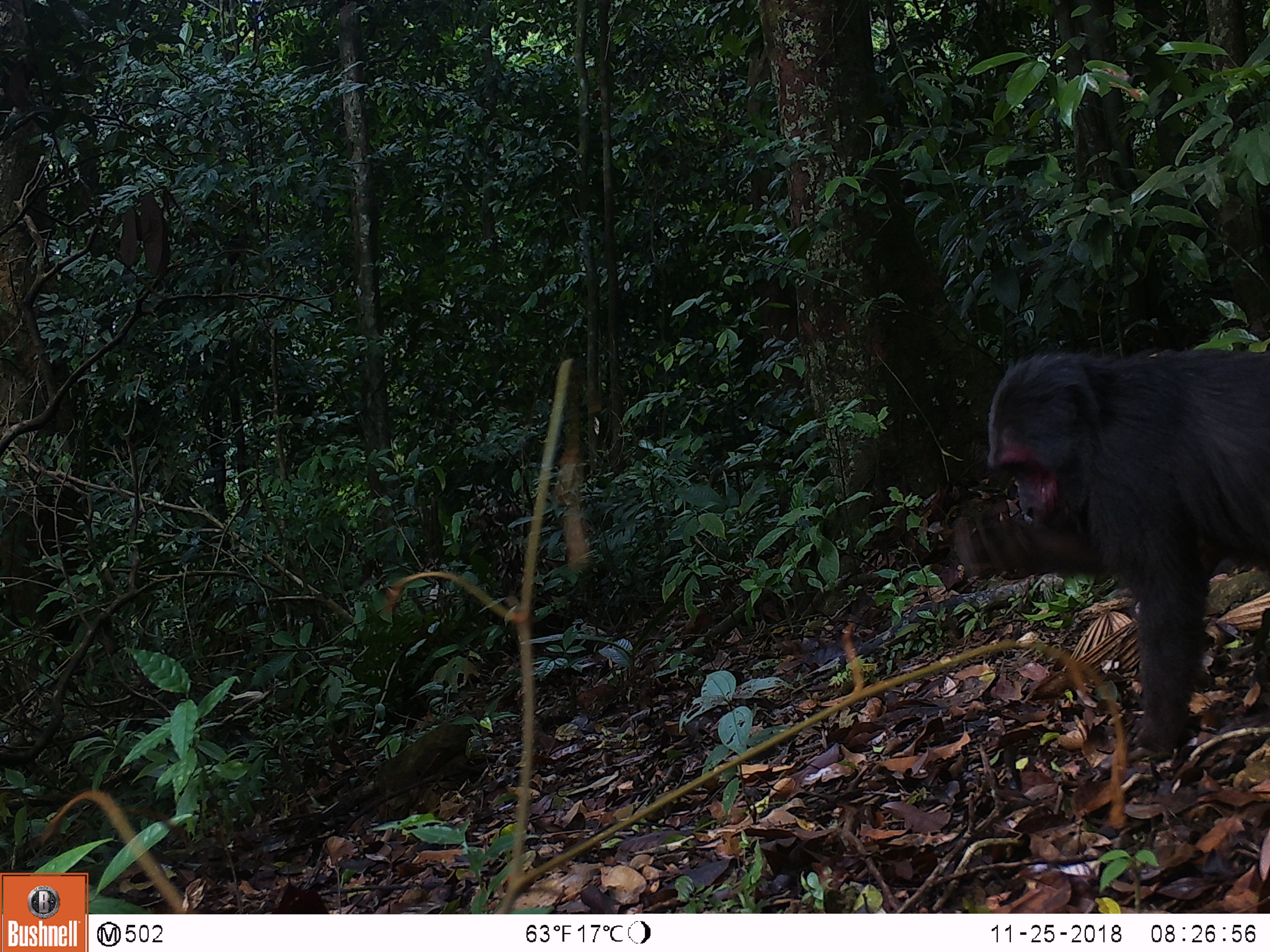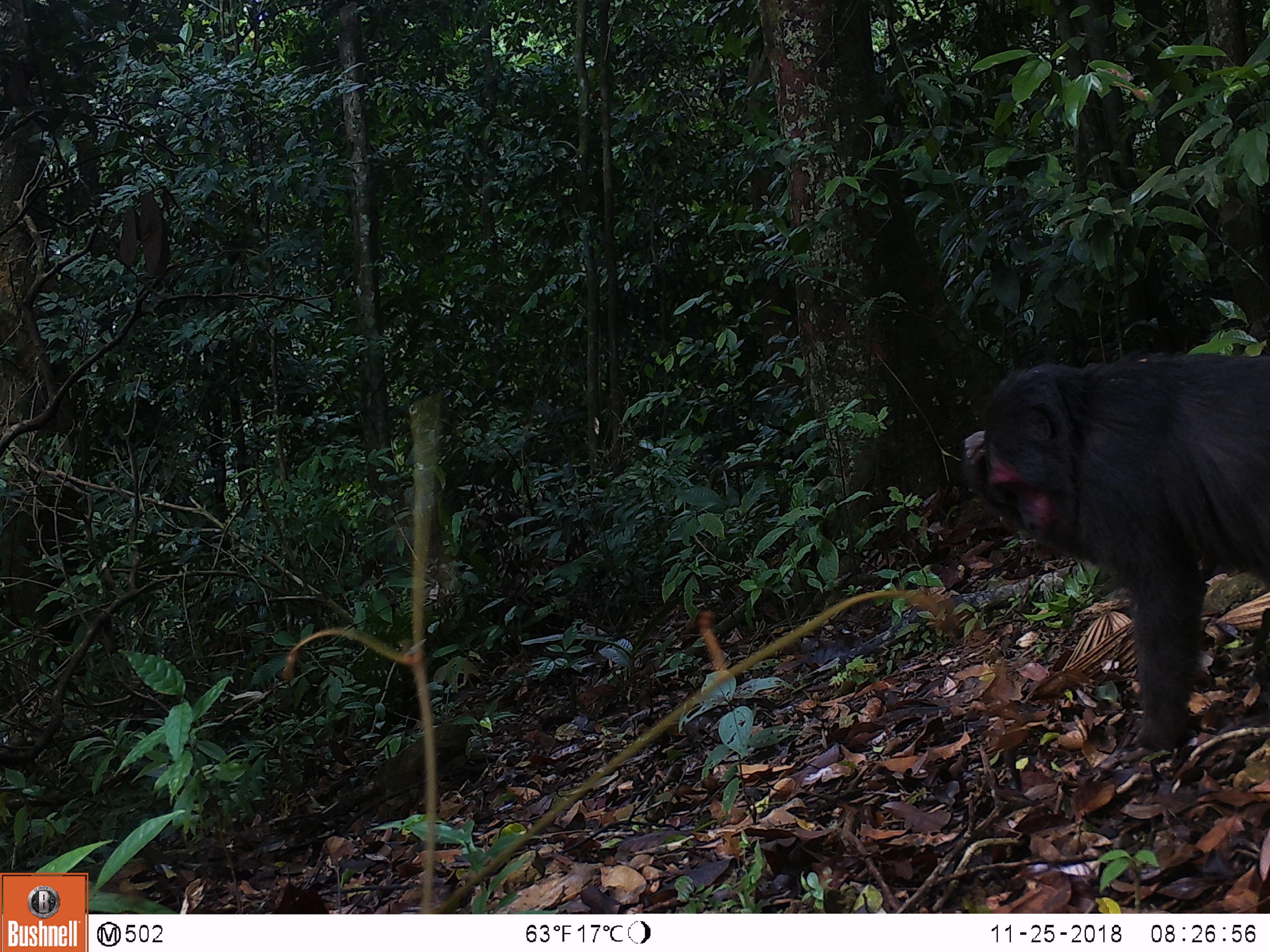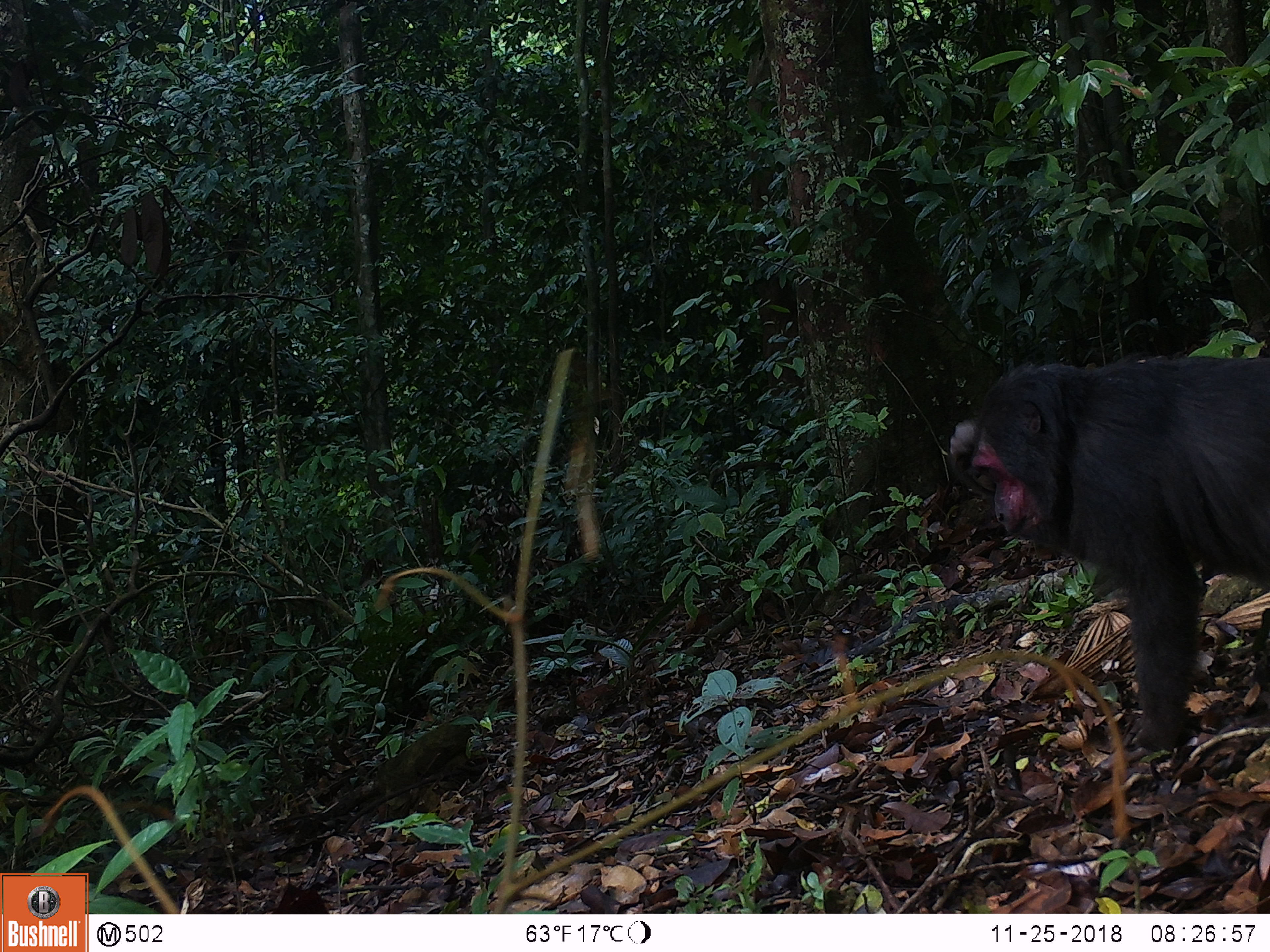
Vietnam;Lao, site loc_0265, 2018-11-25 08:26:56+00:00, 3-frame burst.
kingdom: Animalia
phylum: Chordata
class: Mammalia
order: Primates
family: Cercopithecidae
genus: Macaca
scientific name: Macaca arctoides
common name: stump-tailed macaque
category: stump tailed macaque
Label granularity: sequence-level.